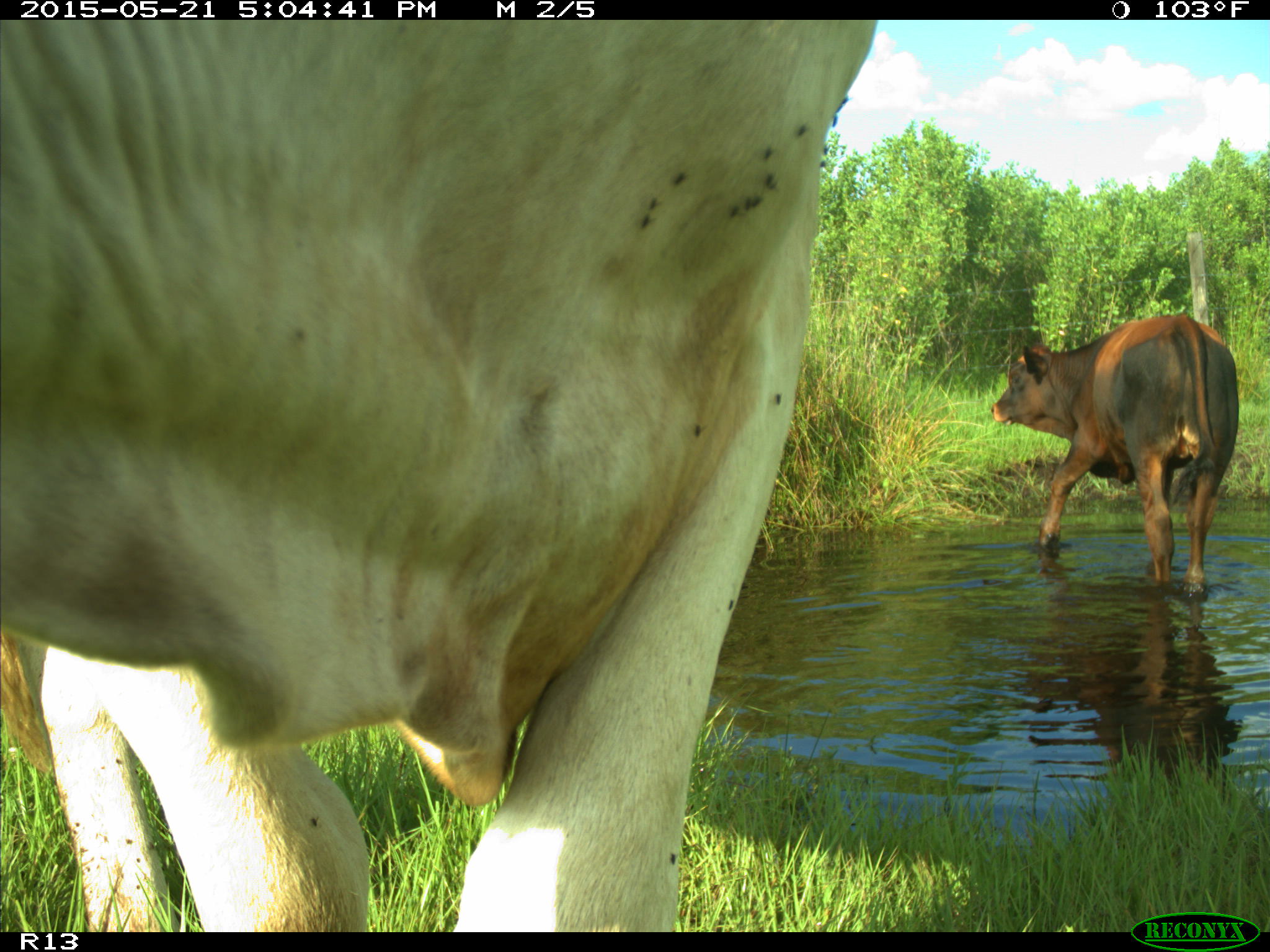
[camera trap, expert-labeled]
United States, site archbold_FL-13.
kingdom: Animalia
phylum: Chordata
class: Mammalia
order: Artiodactyla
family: Bovidae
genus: Bos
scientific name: Bos taurus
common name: domestic cow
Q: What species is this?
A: Bos taurus (domestic cow).